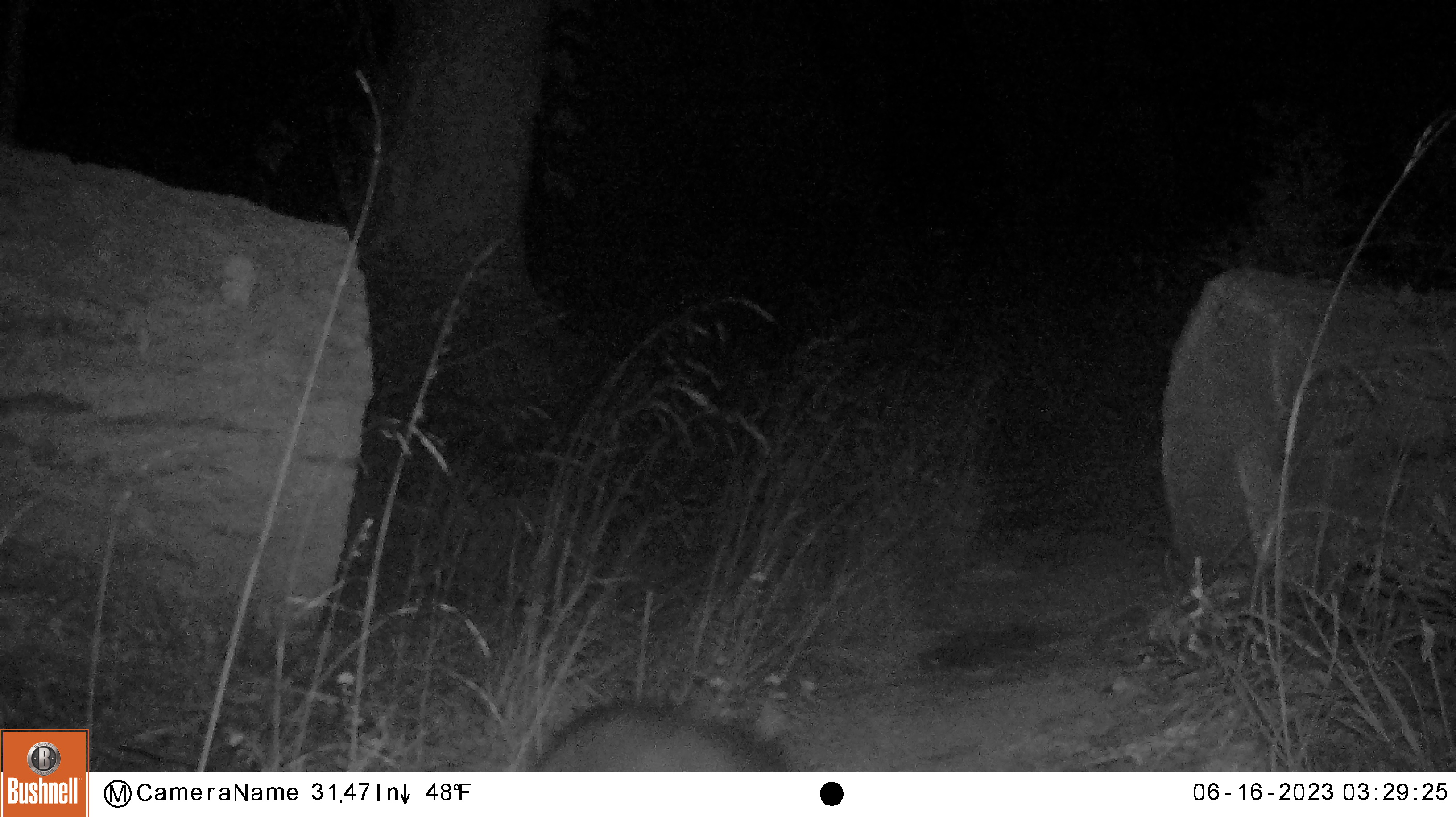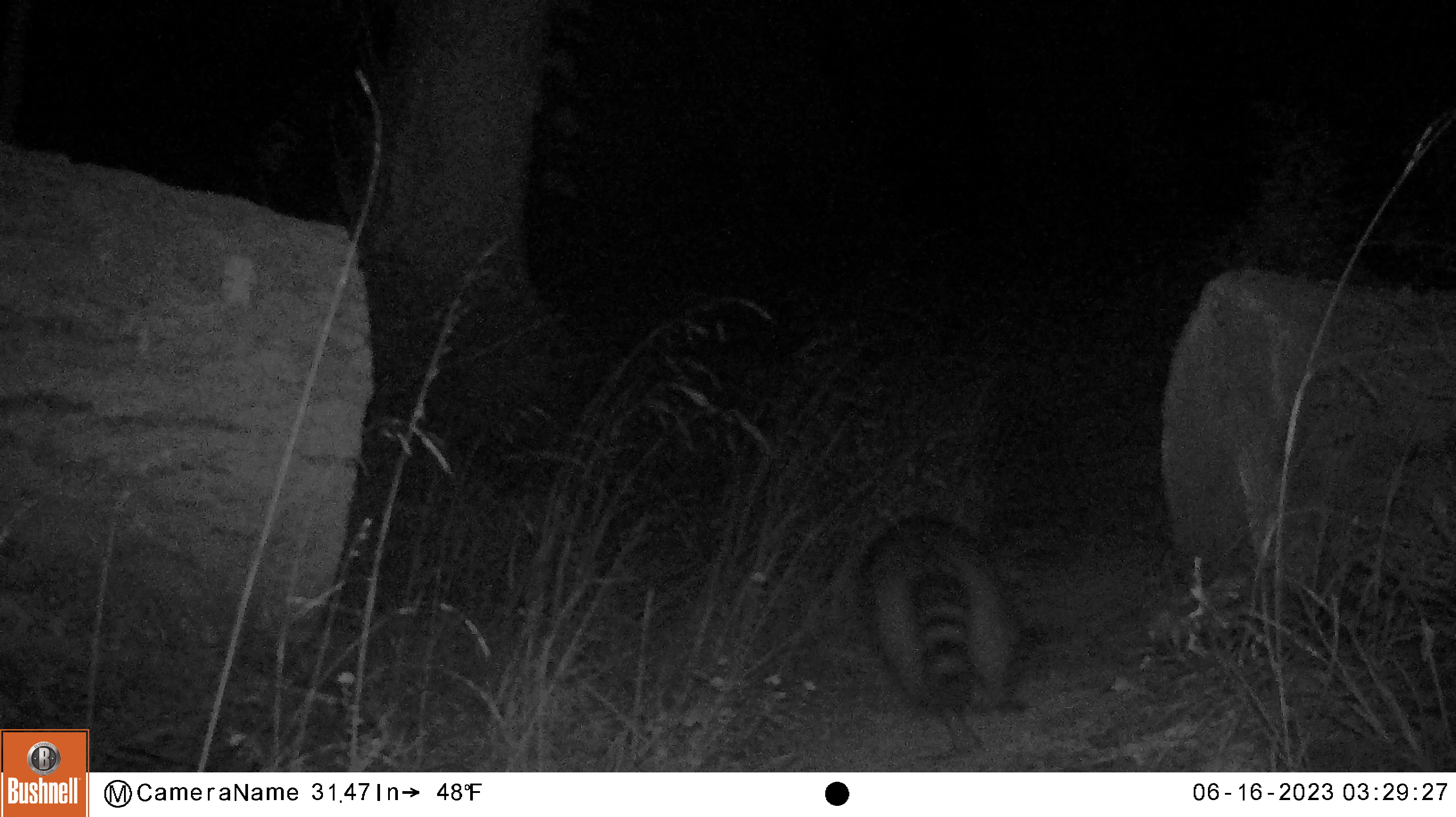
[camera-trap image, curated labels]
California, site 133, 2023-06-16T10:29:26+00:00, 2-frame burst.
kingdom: Animalia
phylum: Chordata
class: Mammalia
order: Carnivora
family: Procyonidae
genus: Procyon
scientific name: Procyon lotor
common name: raccoon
Raccoon (Procyon lotor).